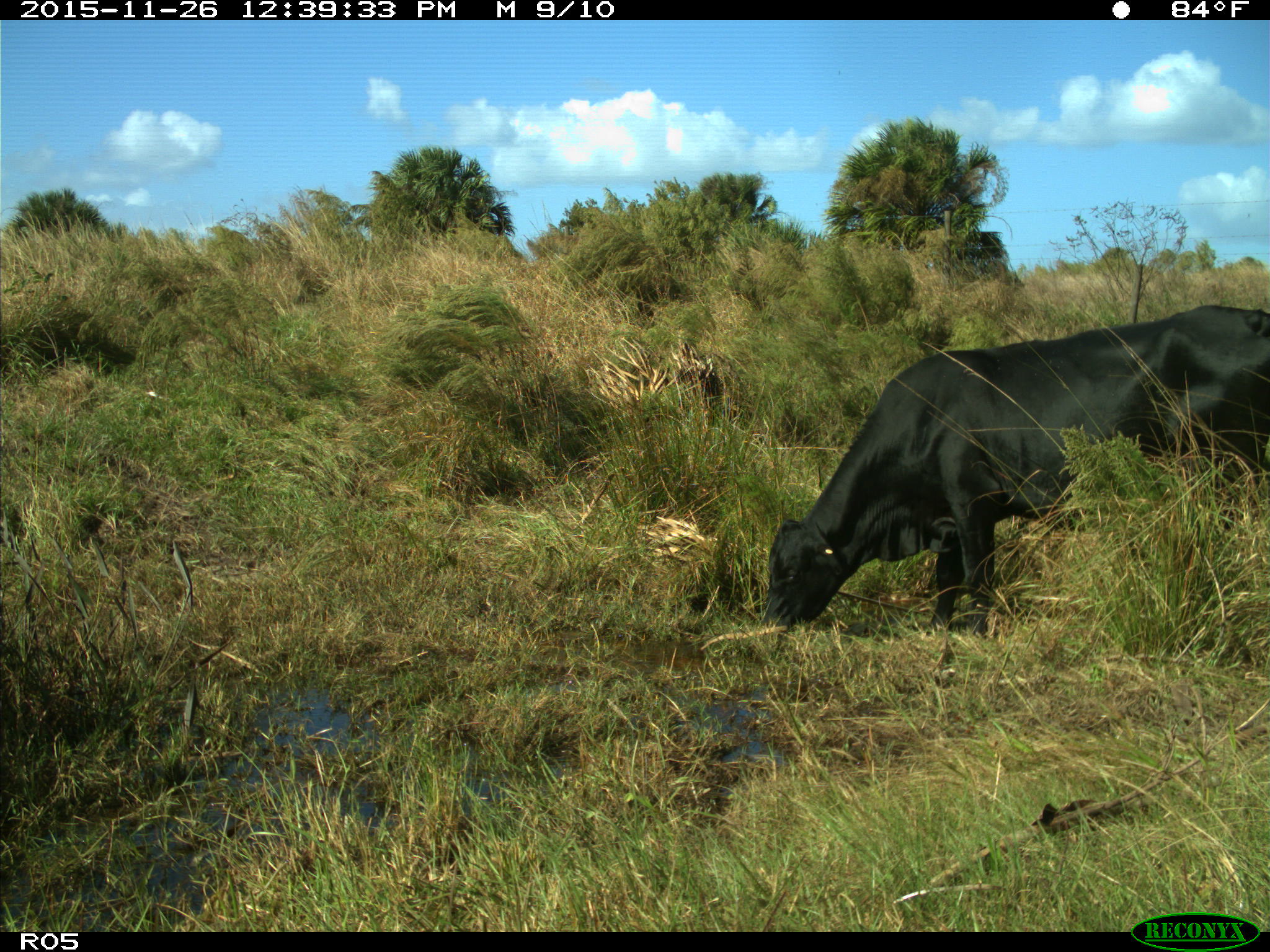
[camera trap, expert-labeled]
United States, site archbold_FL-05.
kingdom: Animalia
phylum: Chordata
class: Mammalia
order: Artiodactyla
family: Bovidae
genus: Bos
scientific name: Bos taurus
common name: domestic cow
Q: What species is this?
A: Bos taurus (domestic cow).